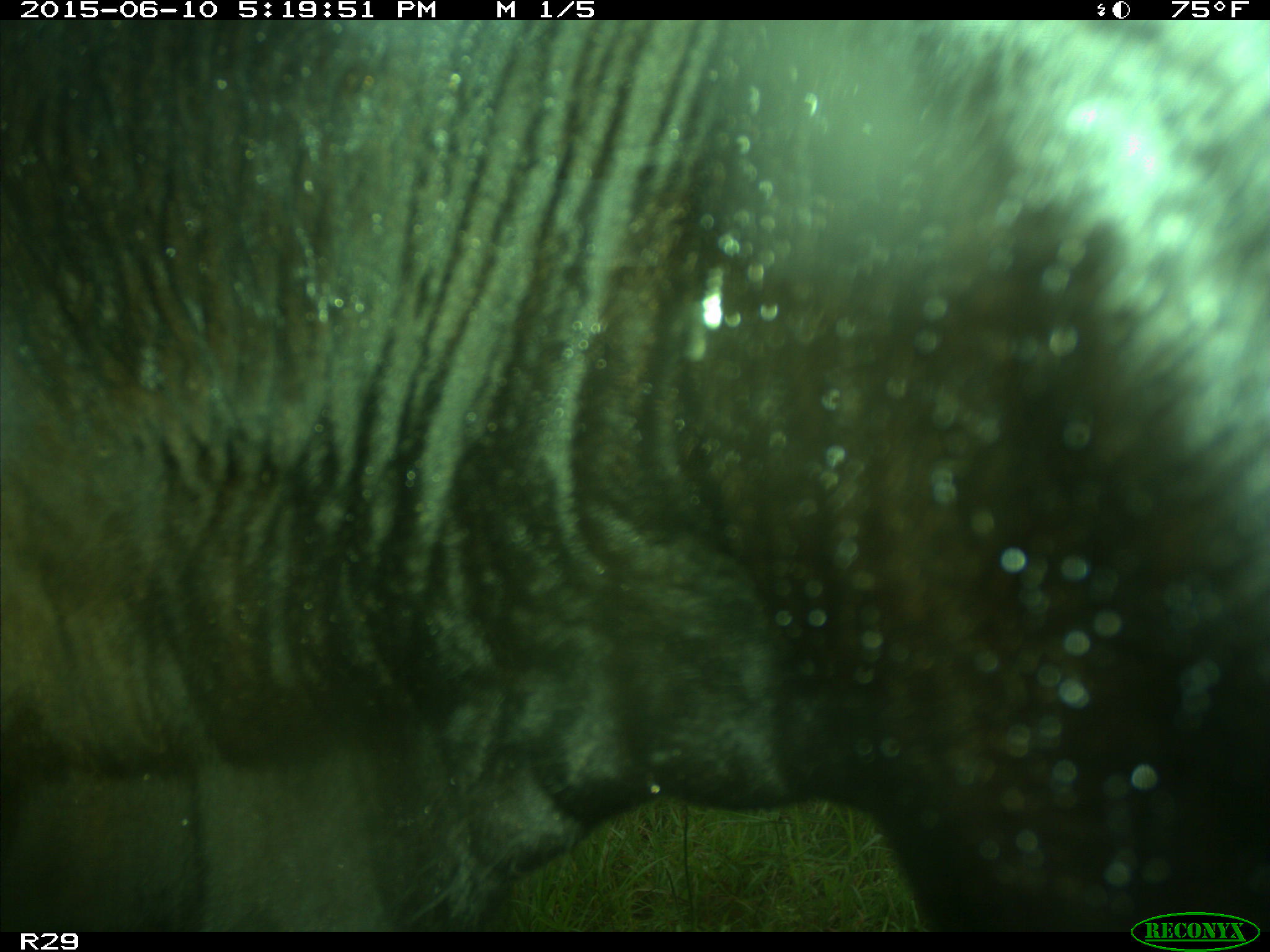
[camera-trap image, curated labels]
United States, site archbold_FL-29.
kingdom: Animalia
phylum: Chordata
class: Mammalia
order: Artiodactyla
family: Bovidae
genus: Bos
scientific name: Bos taurus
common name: domestic cow